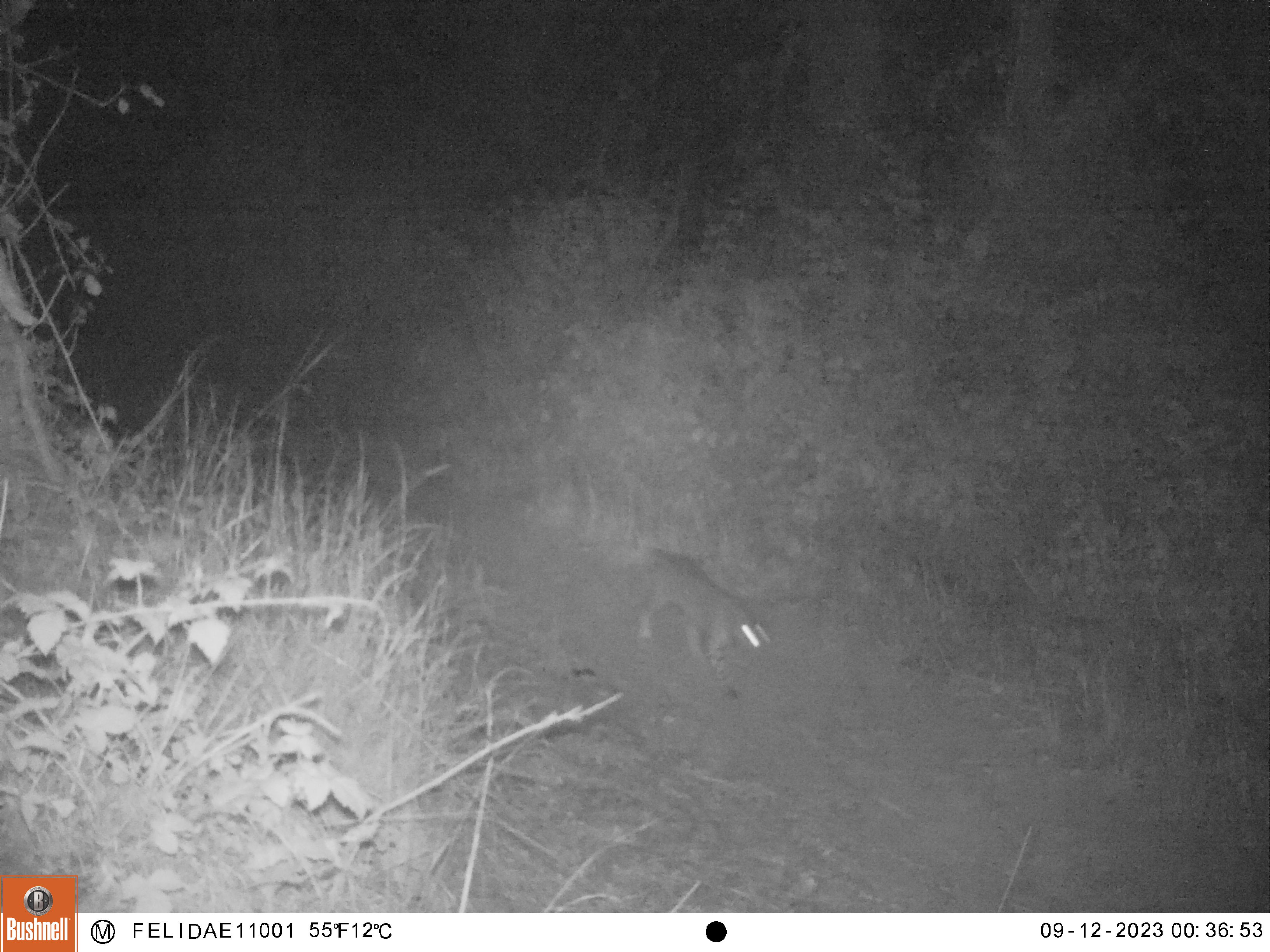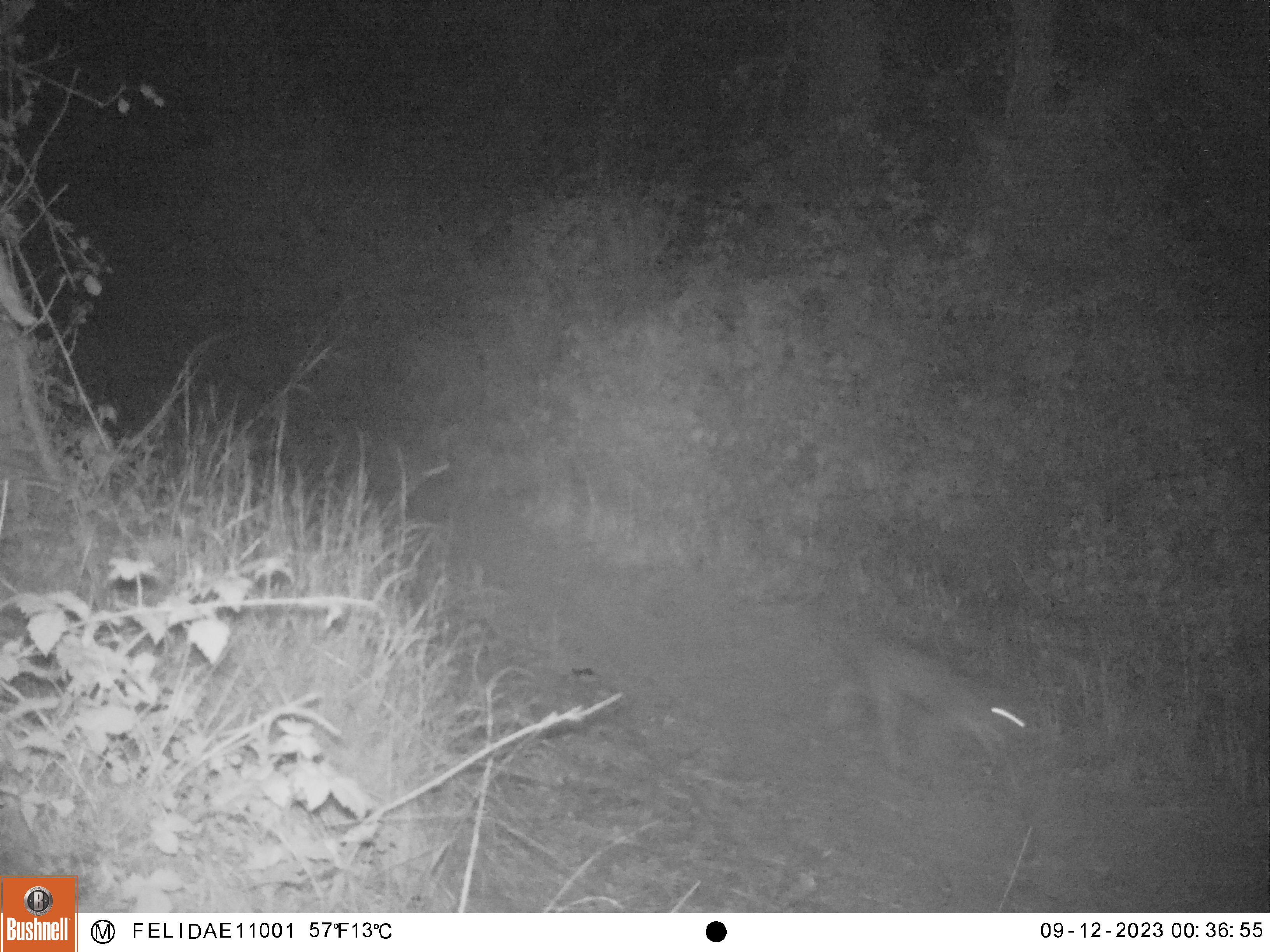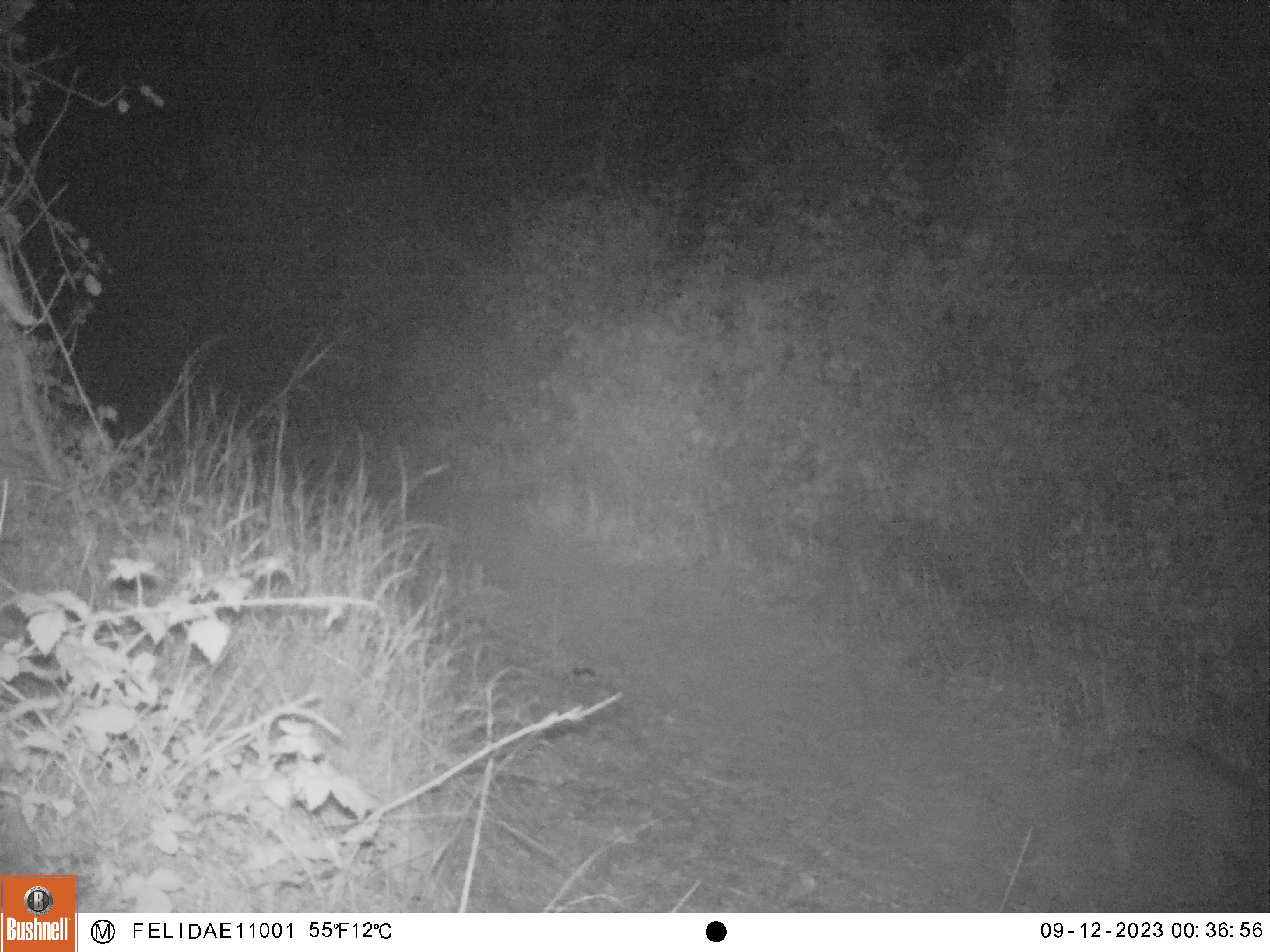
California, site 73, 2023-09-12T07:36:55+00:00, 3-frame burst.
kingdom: Animalia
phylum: Chordata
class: Mammalia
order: Carnivora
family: Felidae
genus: Lynx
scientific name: Lynx rufus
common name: bobcat